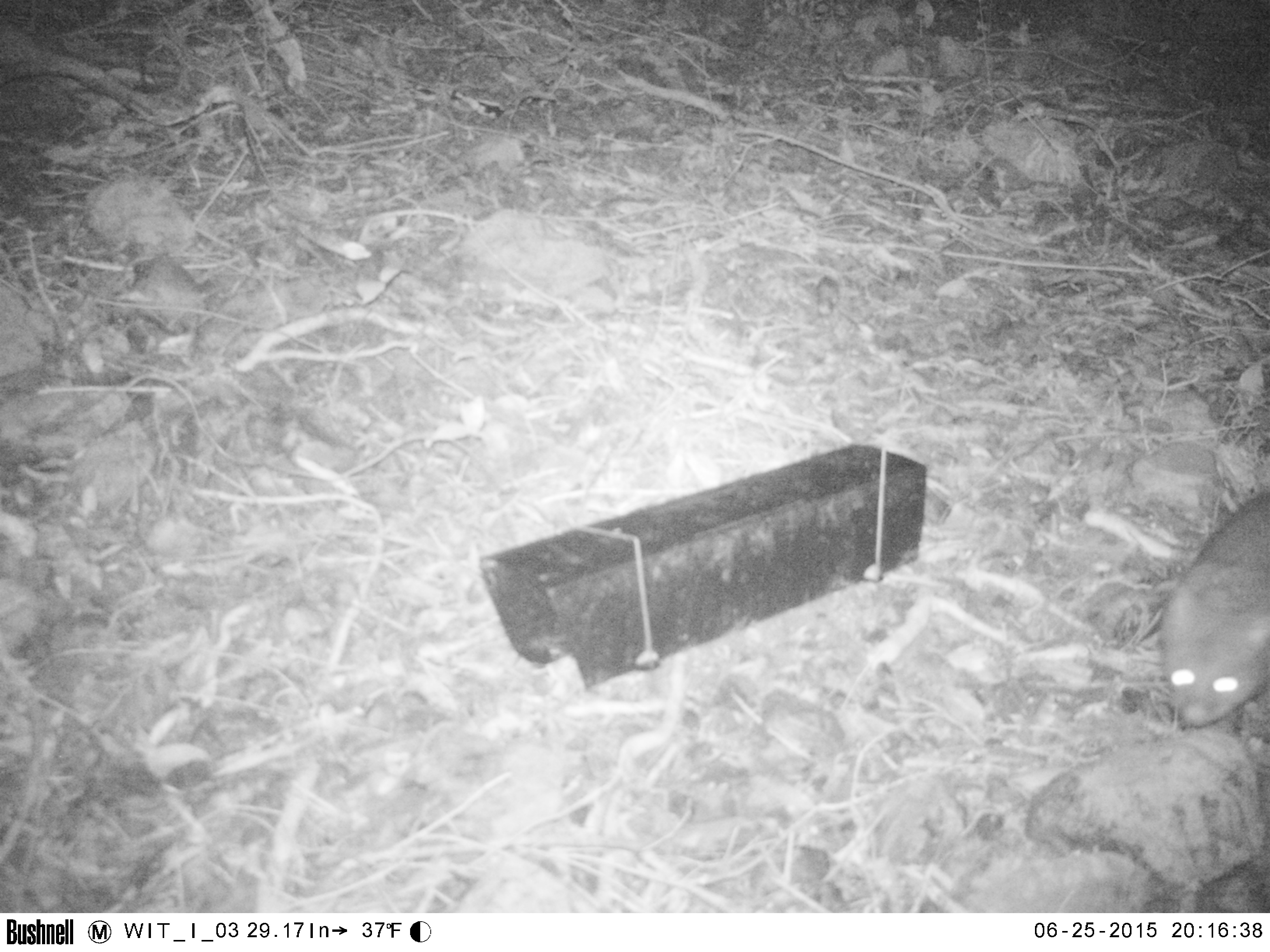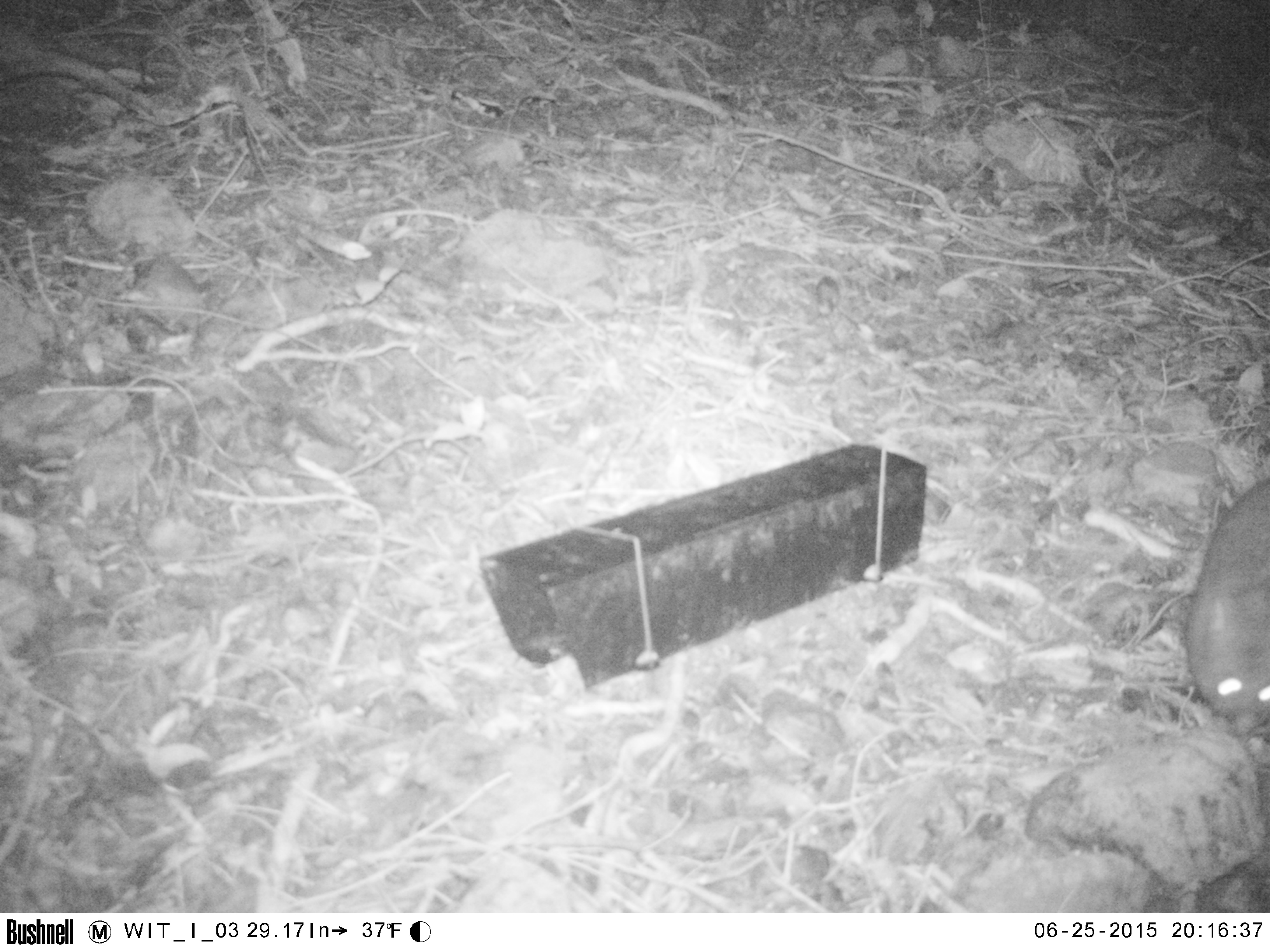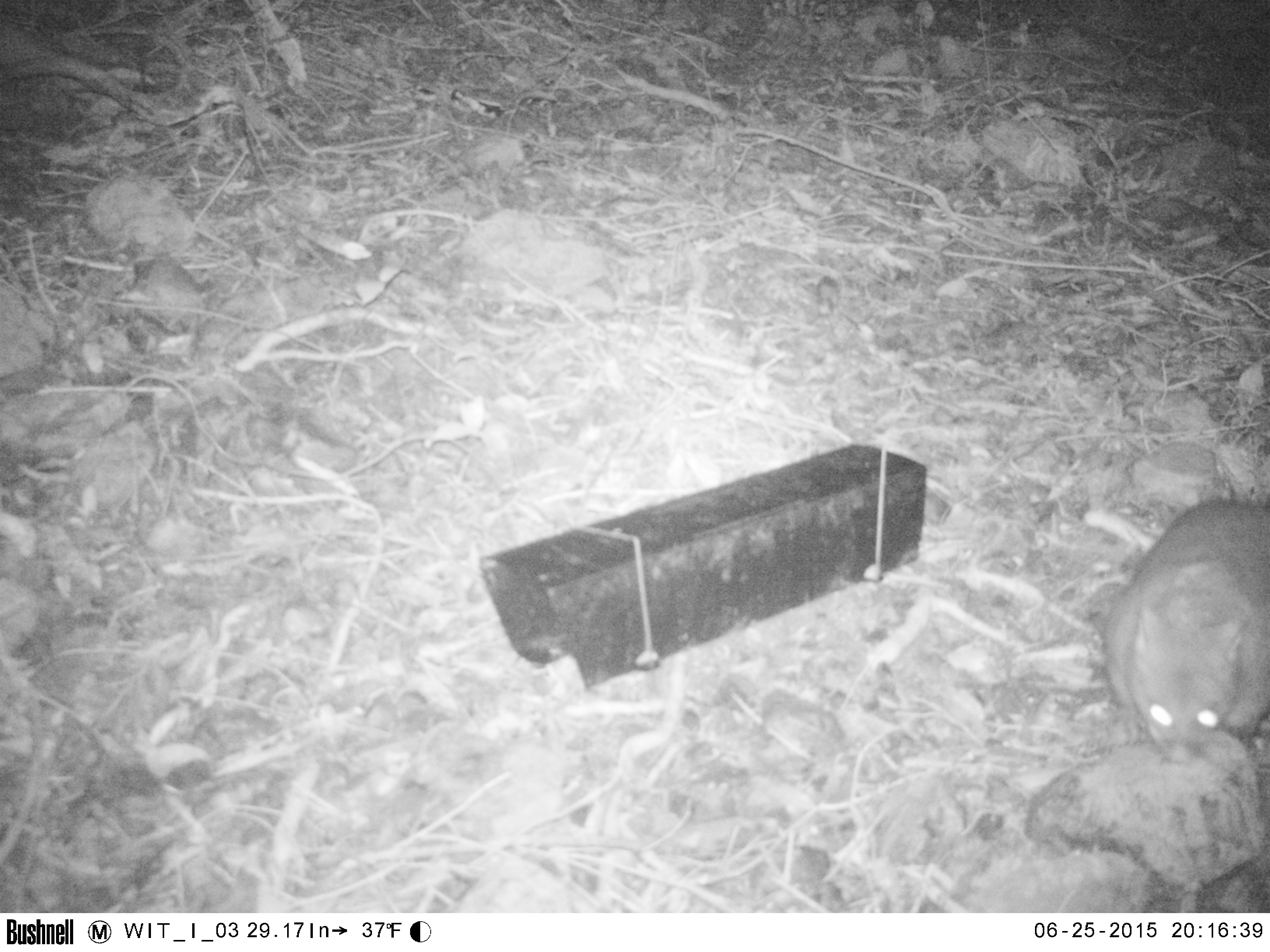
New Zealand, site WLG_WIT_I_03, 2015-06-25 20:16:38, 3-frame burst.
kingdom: Animalia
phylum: Chordata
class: Mammalia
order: Diprotodontia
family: Phalangeridae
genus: Trichosurus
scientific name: Trichosurus vulpecula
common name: common brushtail possum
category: possum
Possum (common brushtail possum) (Trichosurus vulpecula).